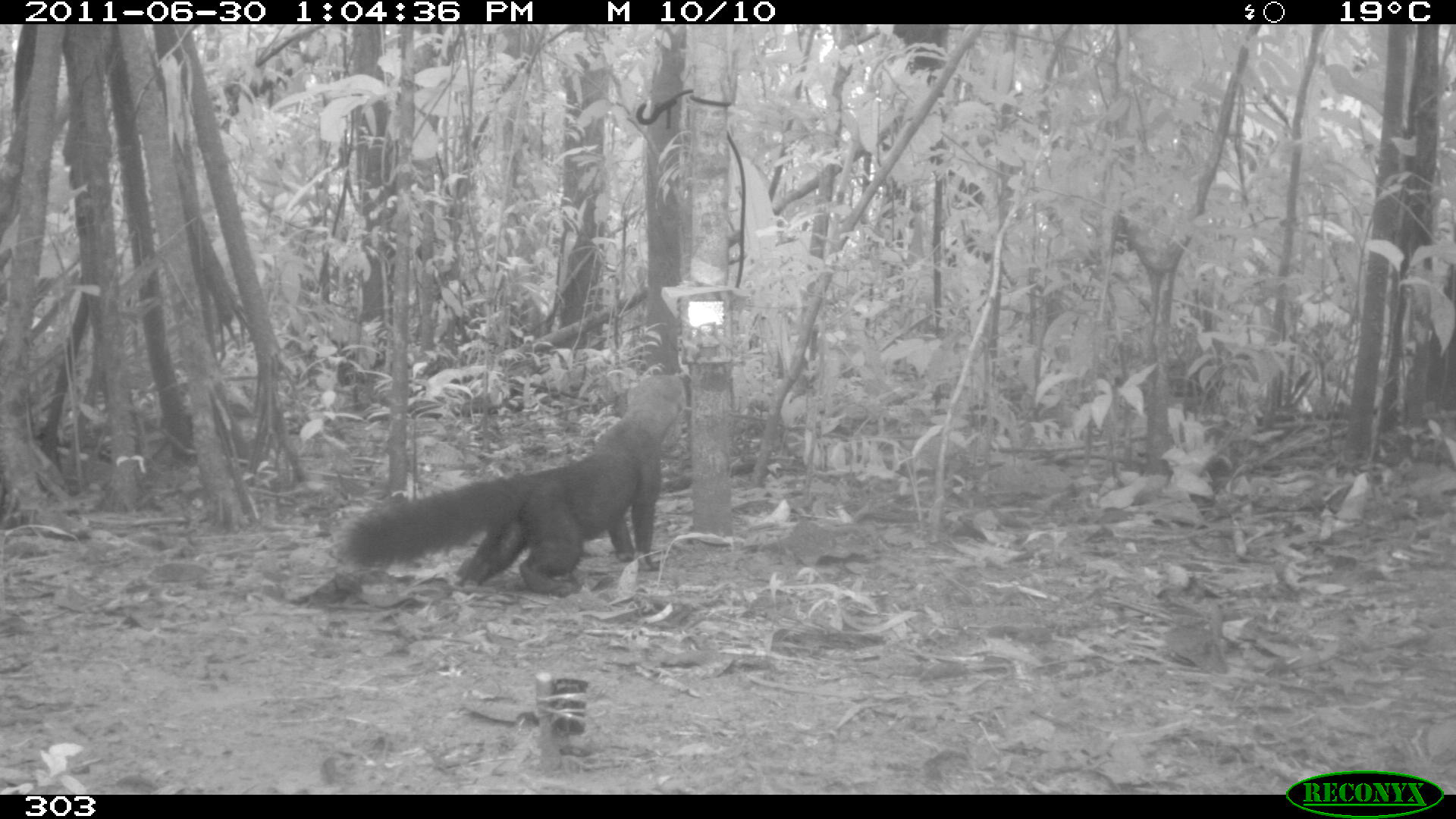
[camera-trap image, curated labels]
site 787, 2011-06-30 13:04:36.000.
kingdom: Animalia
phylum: Chordata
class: Mammalia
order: Carnivora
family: Mustelidae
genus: Eira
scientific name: Eira barbara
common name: tayra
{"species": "Eira barbara (tayra)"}